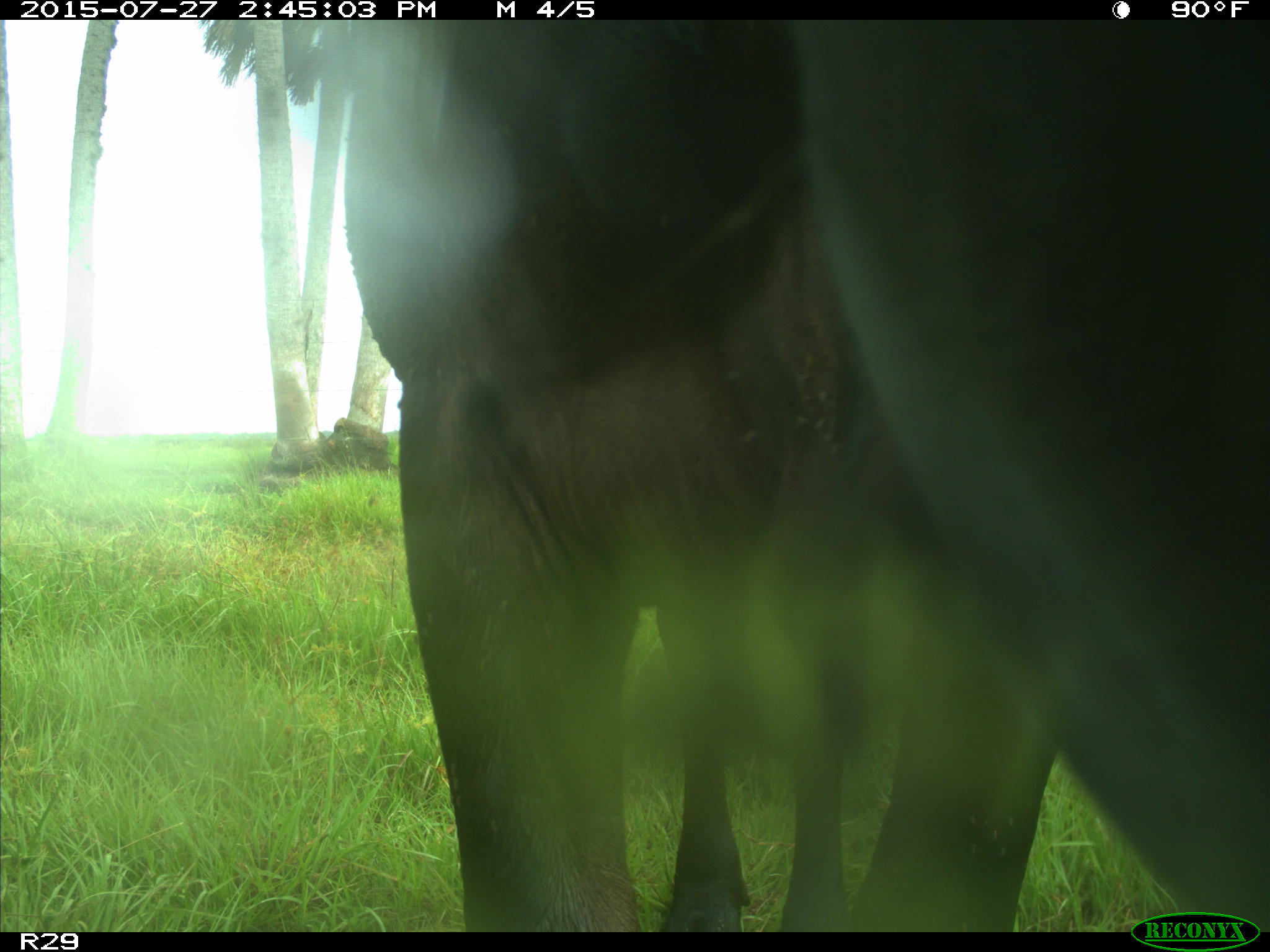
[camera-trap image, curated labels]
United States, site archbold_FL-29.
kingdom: Animalia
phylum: Chordata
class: Mammalia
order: Artiodactyla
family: Bovidae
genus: Bos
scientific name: Bos taurus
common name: domestic cow